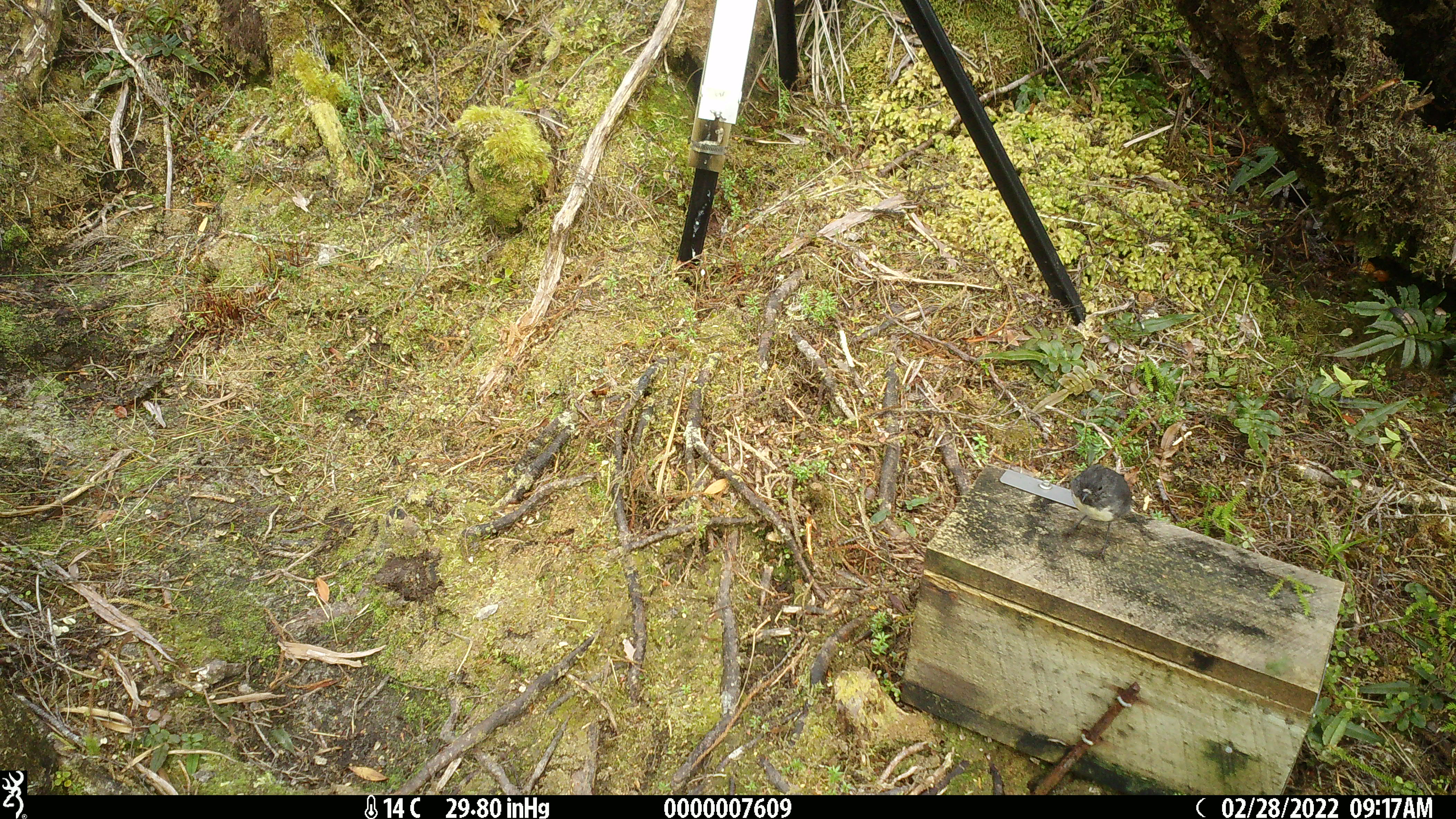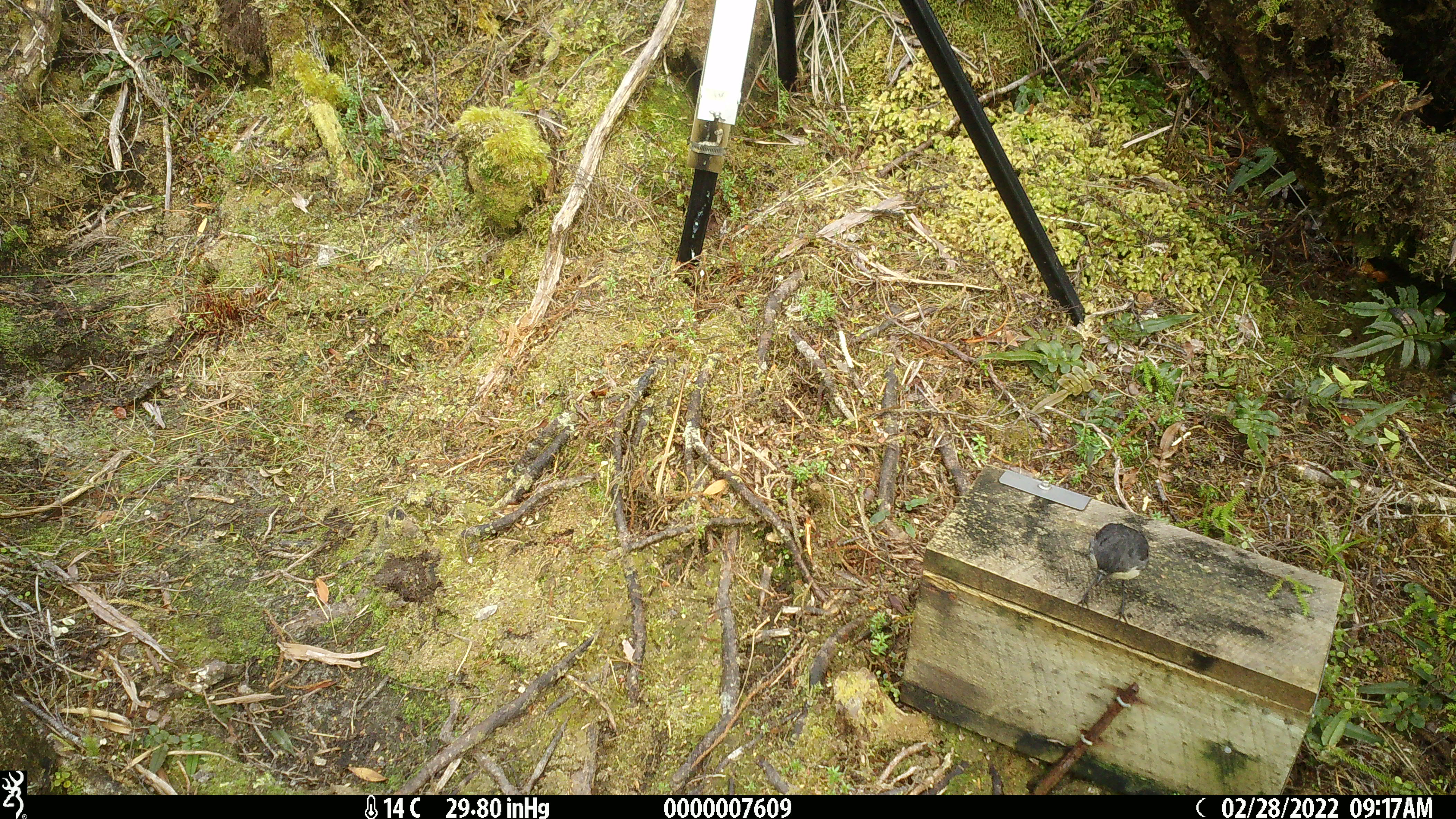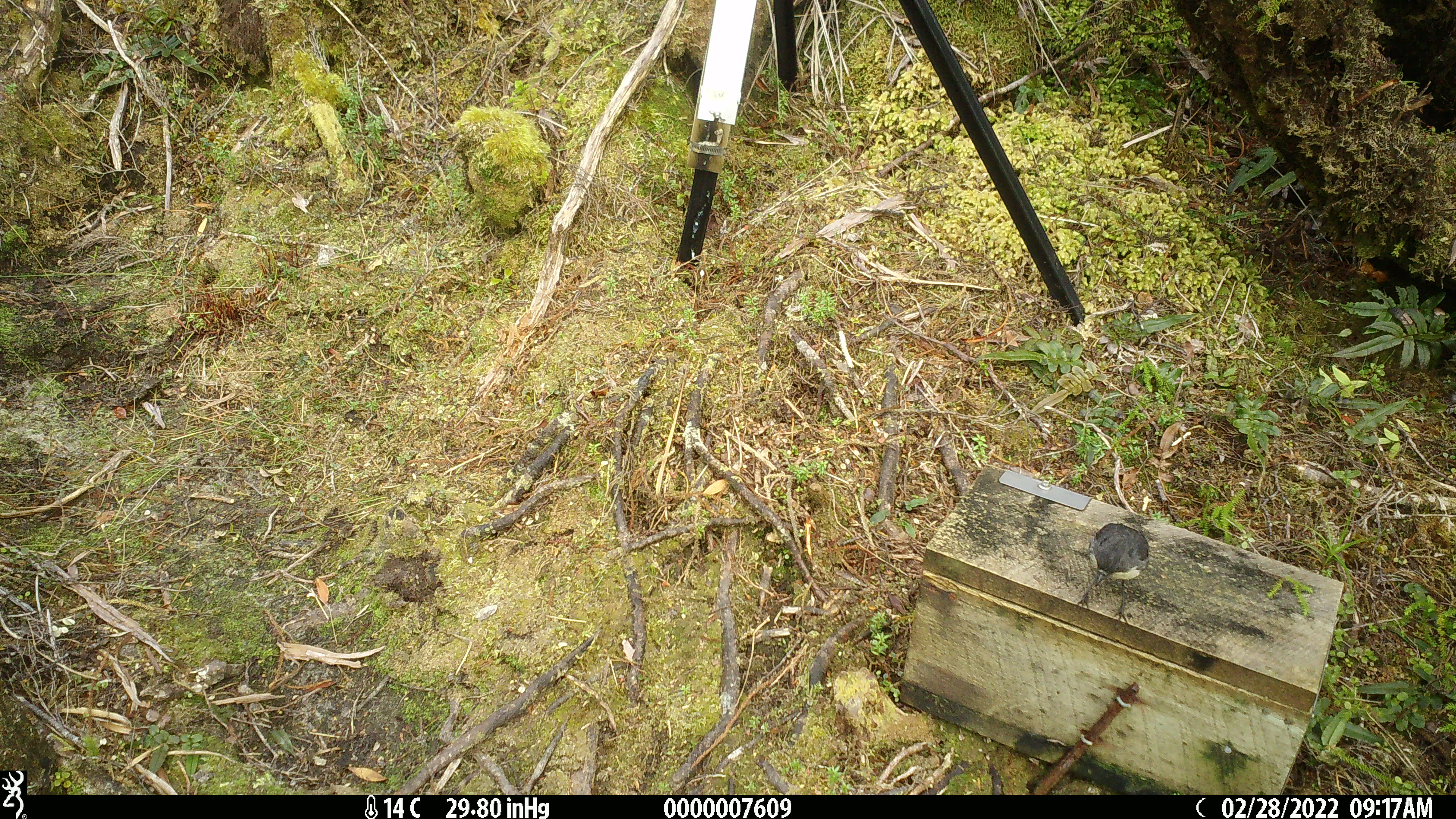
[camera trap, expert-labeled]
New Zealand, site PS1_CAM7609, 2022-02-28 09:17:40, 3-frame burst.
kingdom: Animalia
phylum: Chordata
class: Aves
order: Passeriformes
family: Petroicidae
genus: Petroica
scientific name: Petroica australis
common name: new zealand robin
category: robin